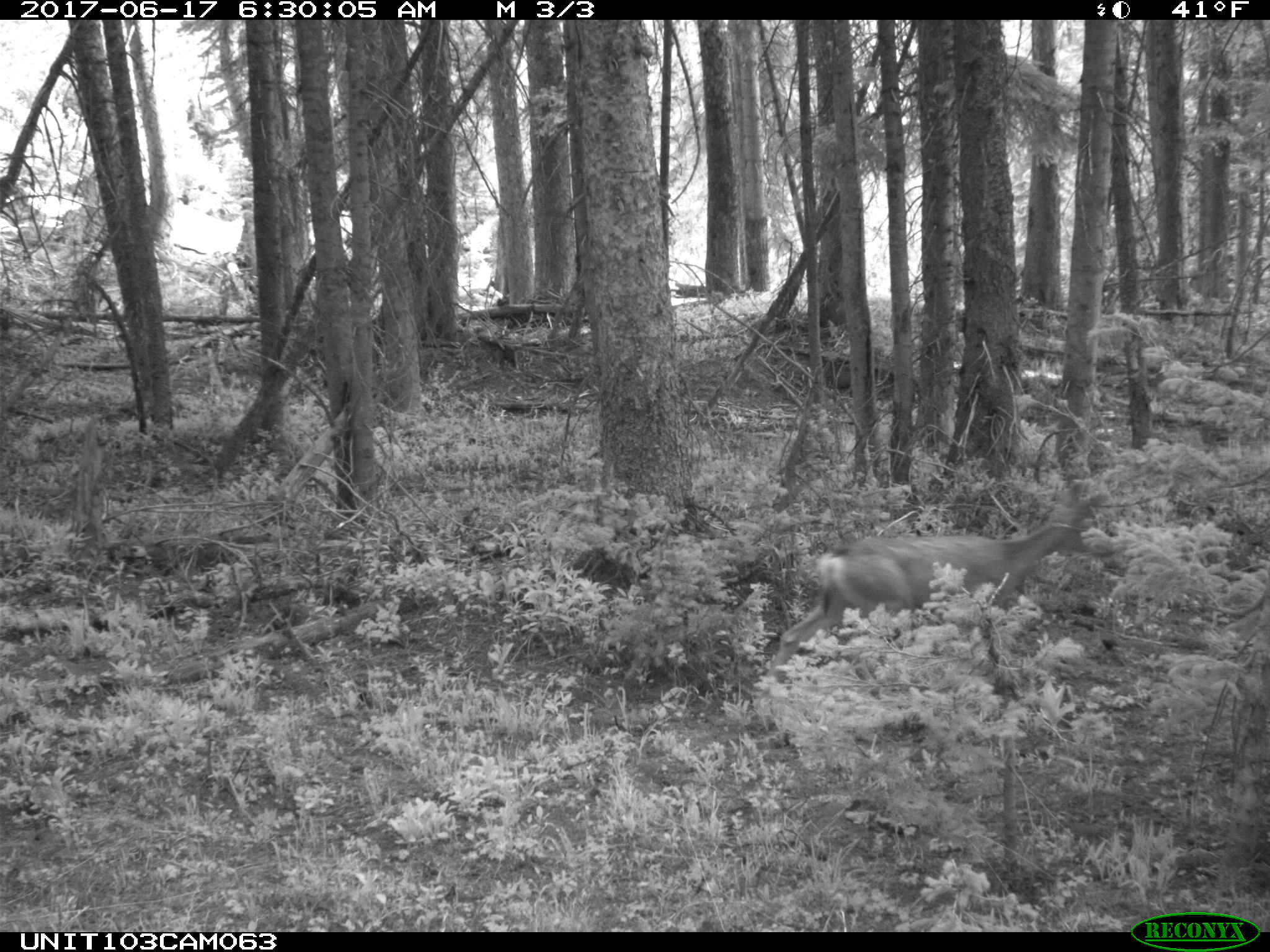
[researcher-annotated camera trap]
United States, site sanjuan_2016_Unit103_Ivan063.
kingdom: Animalia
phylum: Chordata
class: Mammalia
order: Artiodactyla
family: Cervidae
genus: Odocoileus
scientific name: Odocoileus hemionus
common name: mule deer